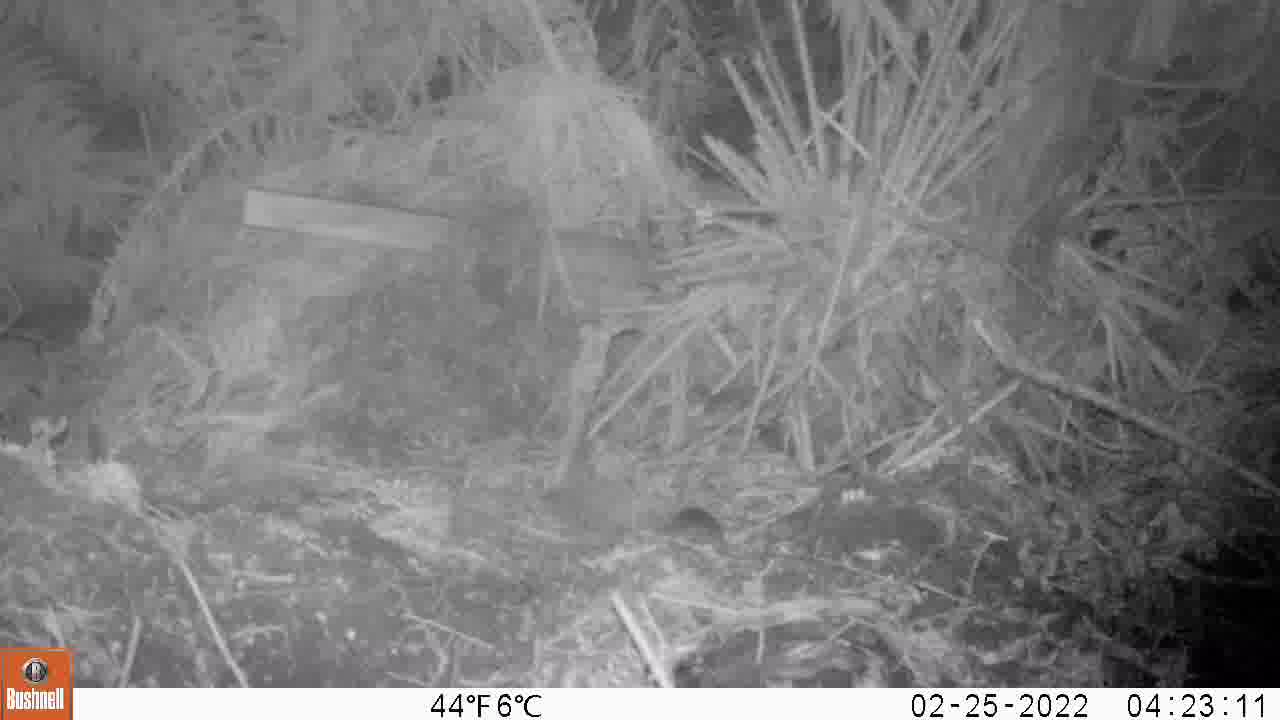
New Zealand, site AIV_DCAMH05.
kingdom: Animalia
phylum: Chordata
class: Mammalia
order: Rodentia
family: Muridae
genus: Mus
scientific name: Mus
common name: mouse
Mouse (Mus).